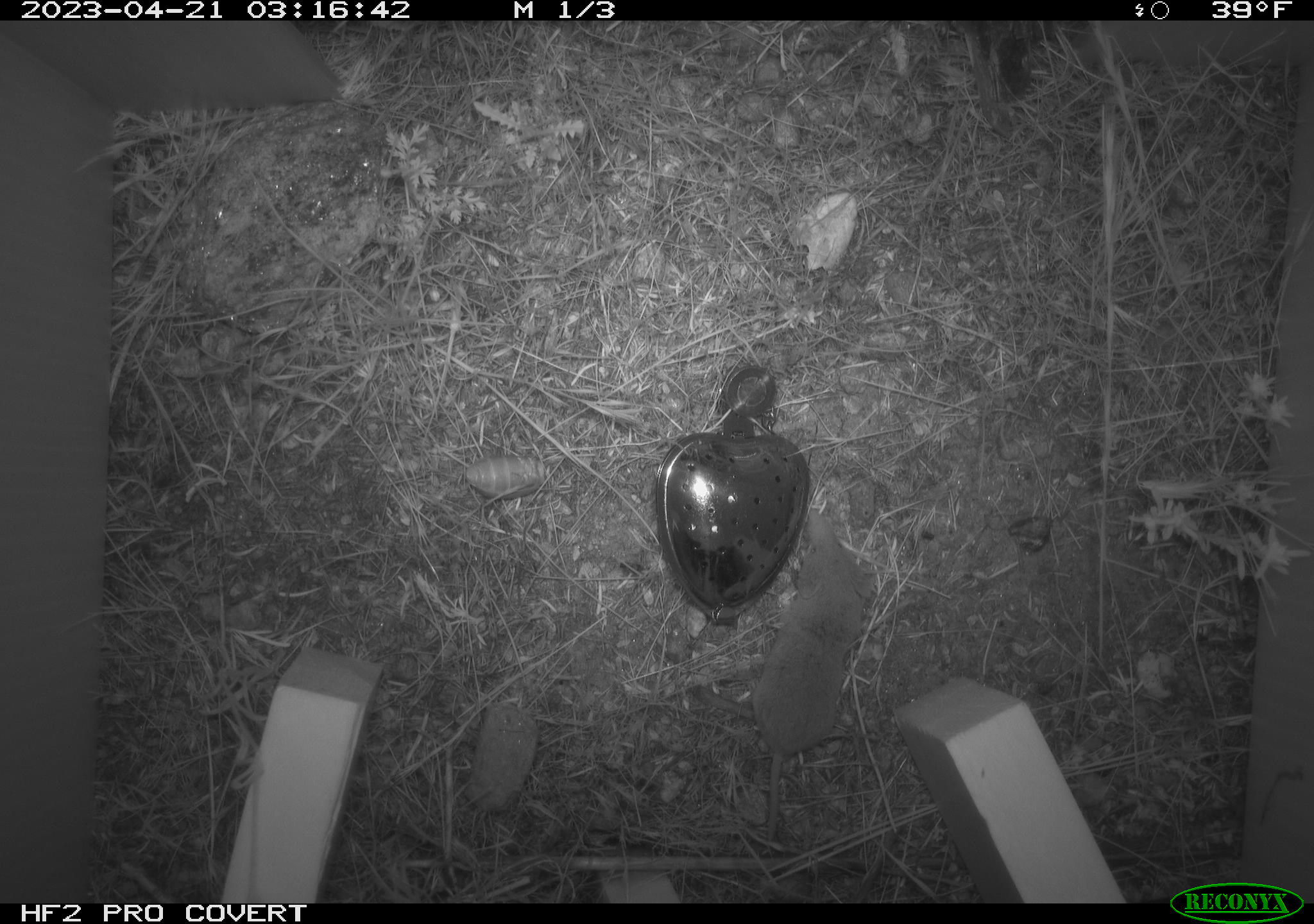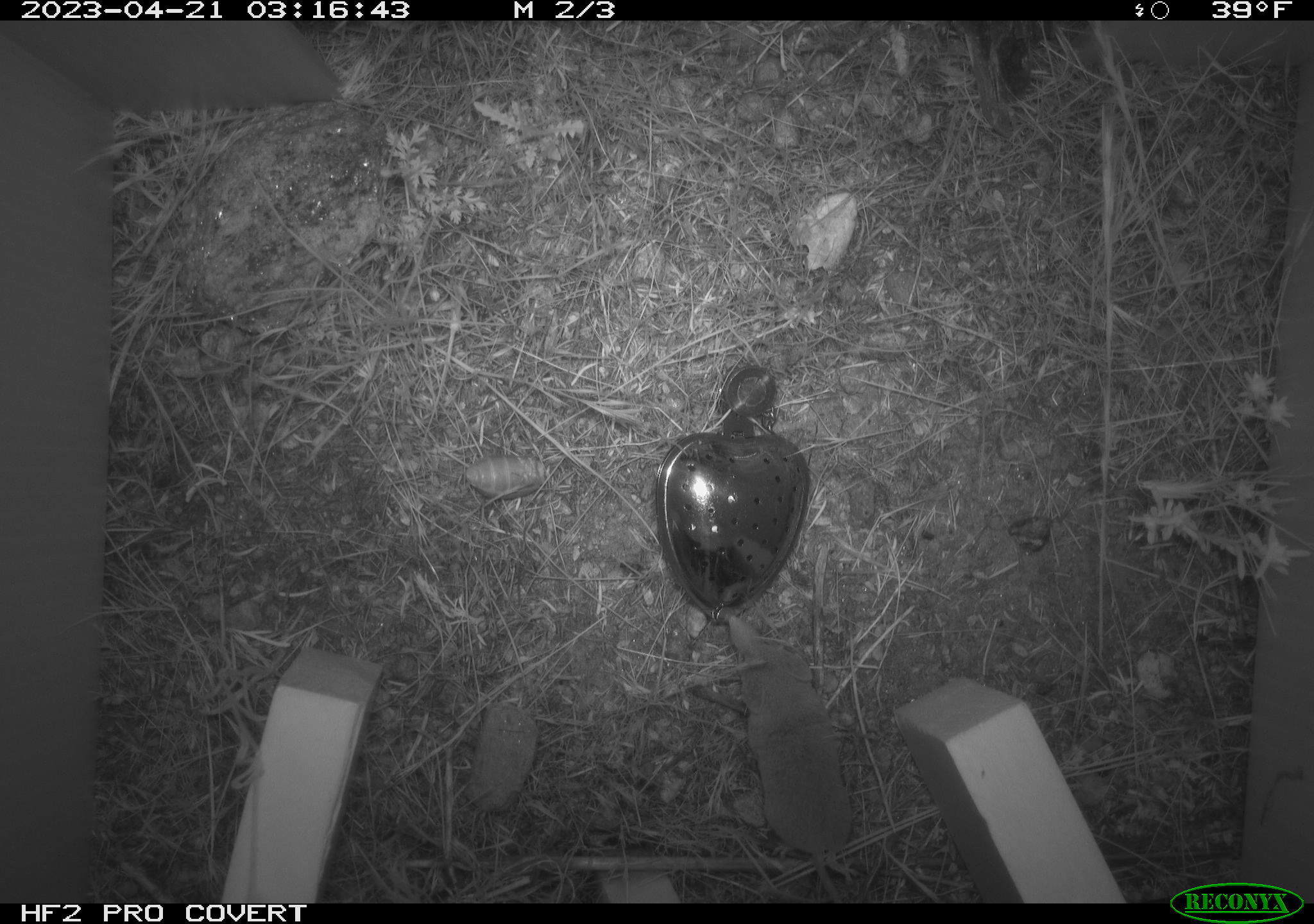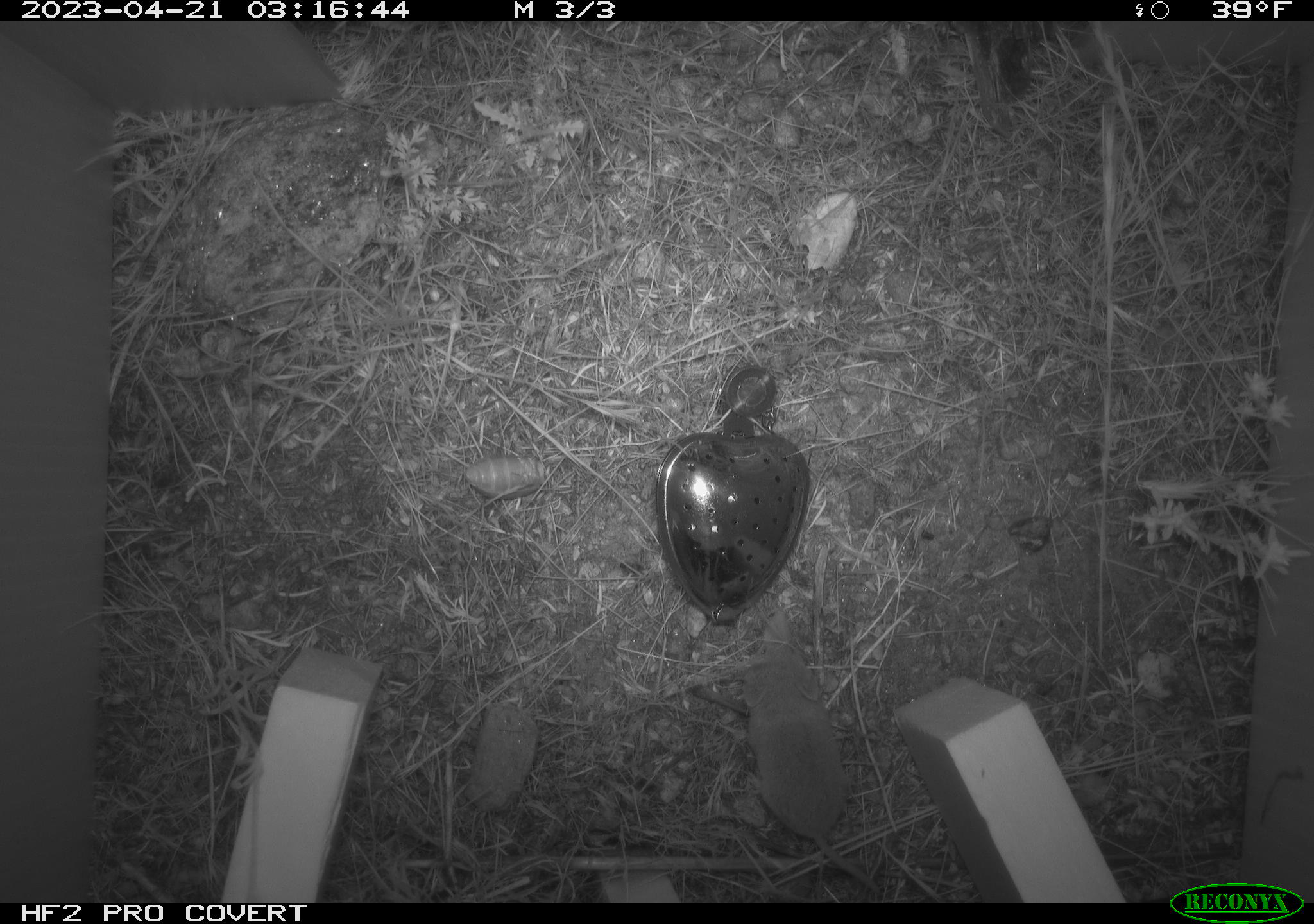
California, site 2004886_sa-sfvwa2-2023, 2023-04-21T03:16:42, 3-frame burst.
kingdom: Animalia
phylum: Chordata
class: Mammalia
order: Eulipotyphla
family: Soricidae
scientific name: Soricidae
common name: shrews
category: soricidae family